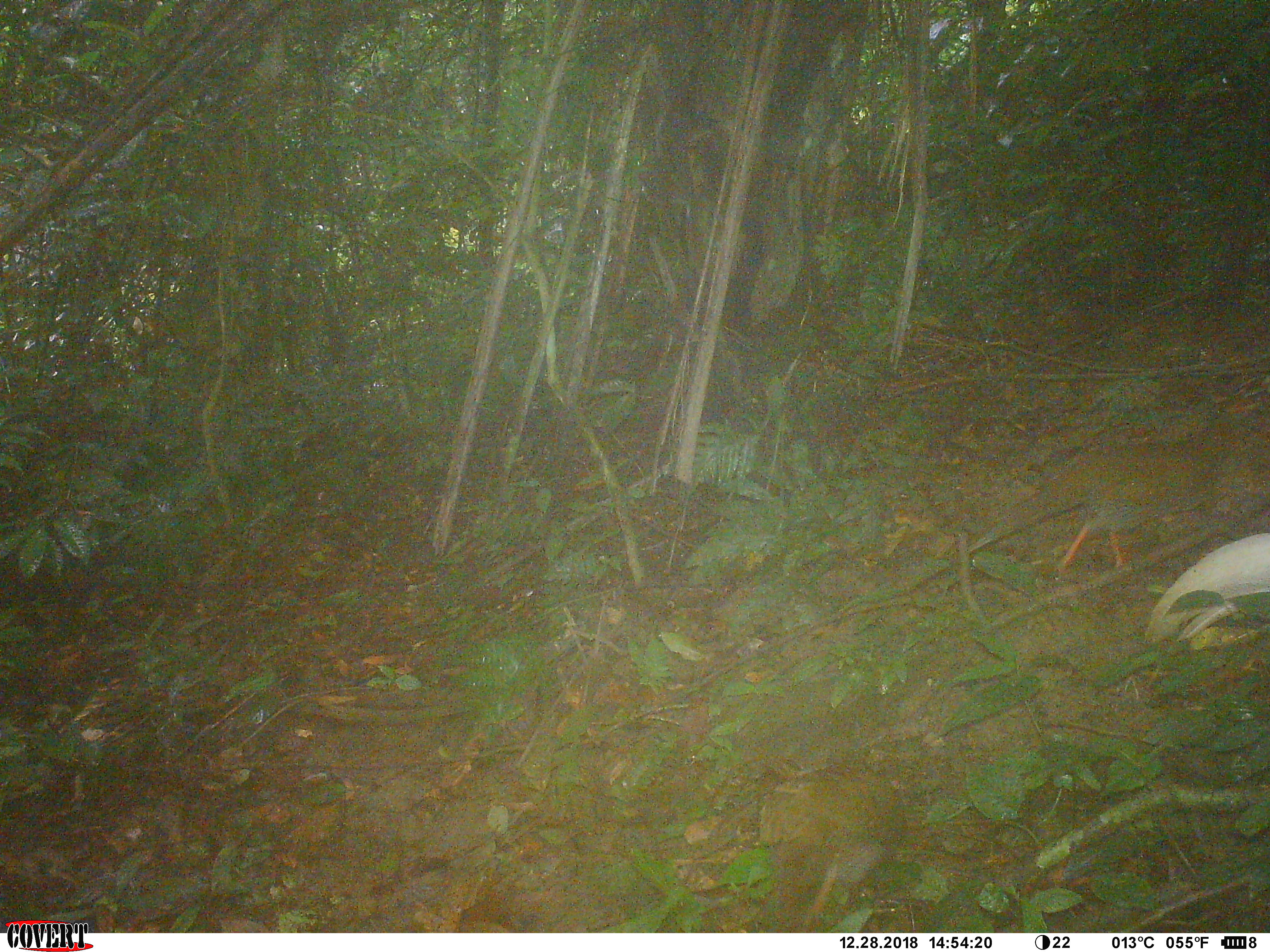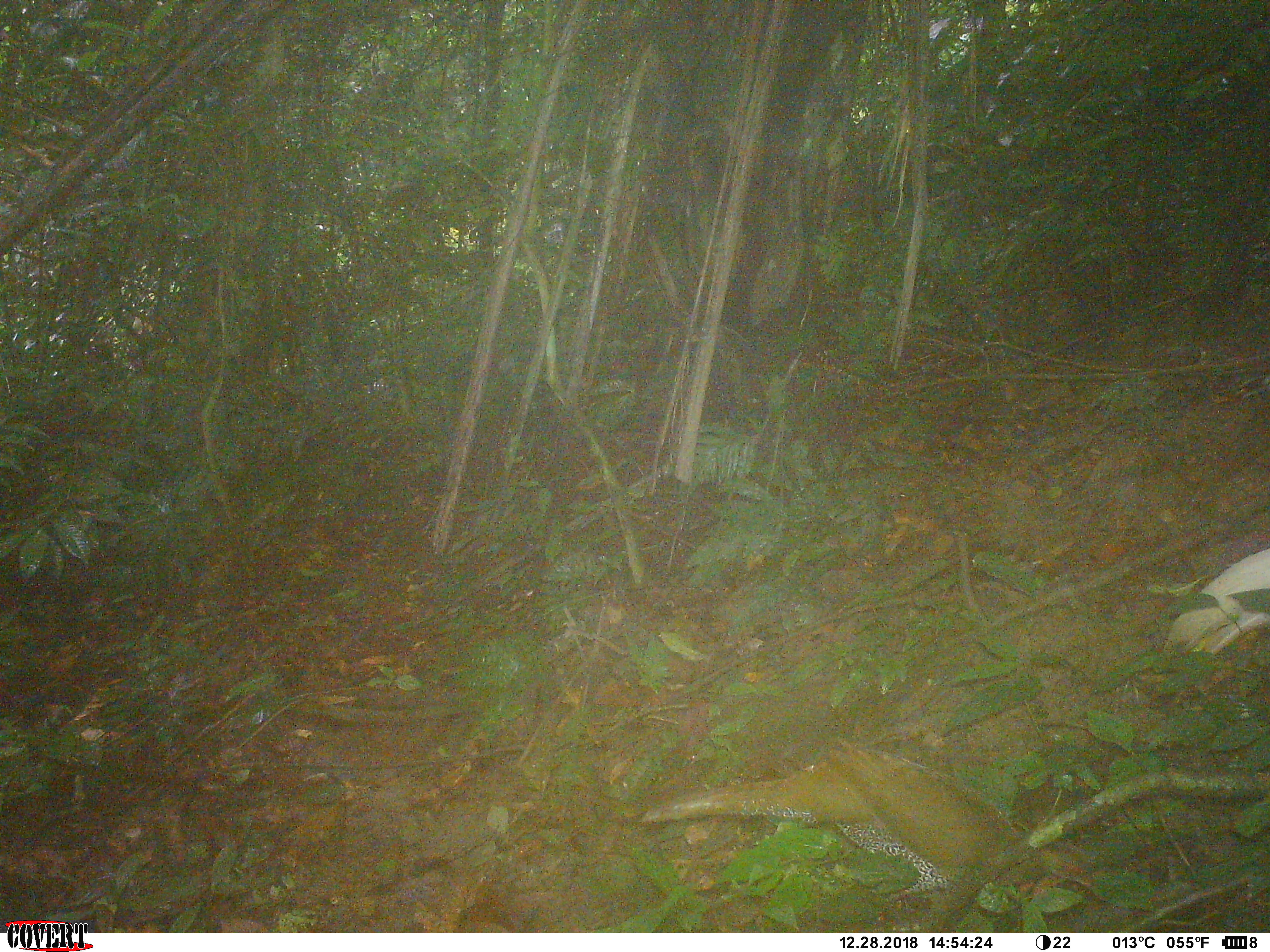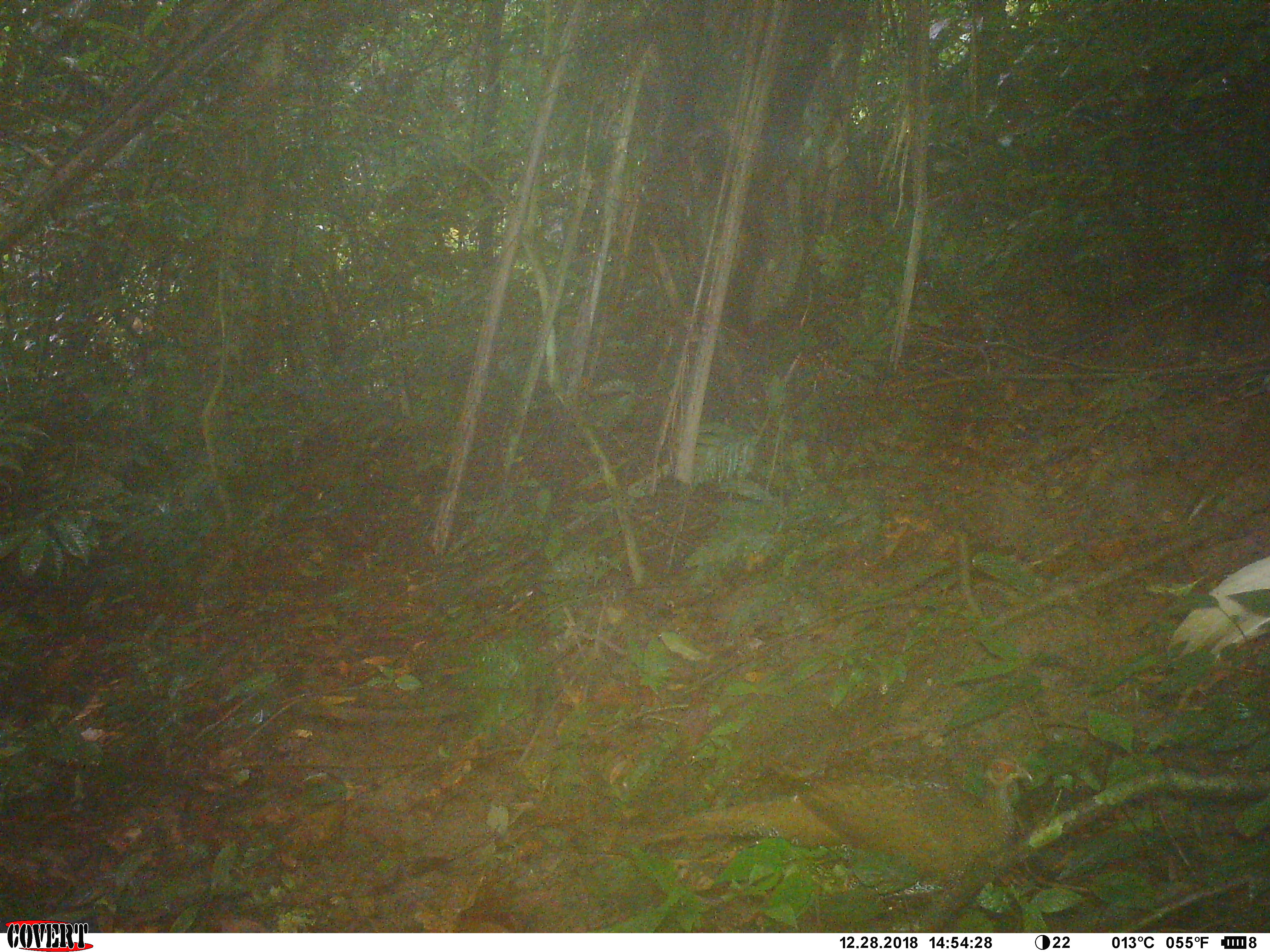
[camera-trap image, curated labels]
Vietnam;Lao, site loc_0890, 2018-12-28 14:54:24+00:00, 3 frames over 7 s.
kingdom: Animalia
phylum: Chordata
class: Aves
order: Galliformes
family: Phasianidae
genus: Lophura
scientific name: Lophura nycthemera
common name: silver pheasant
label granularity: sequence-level